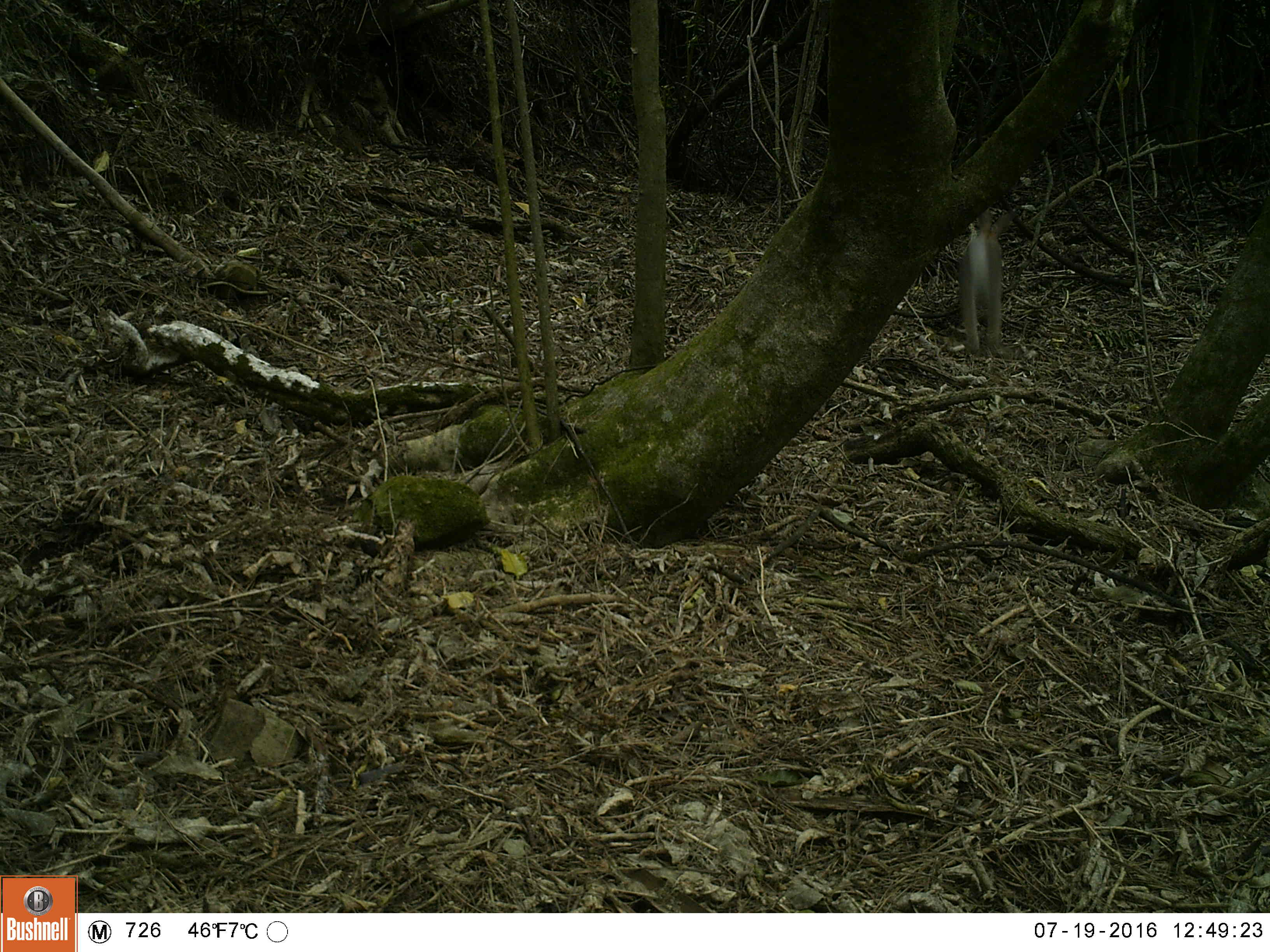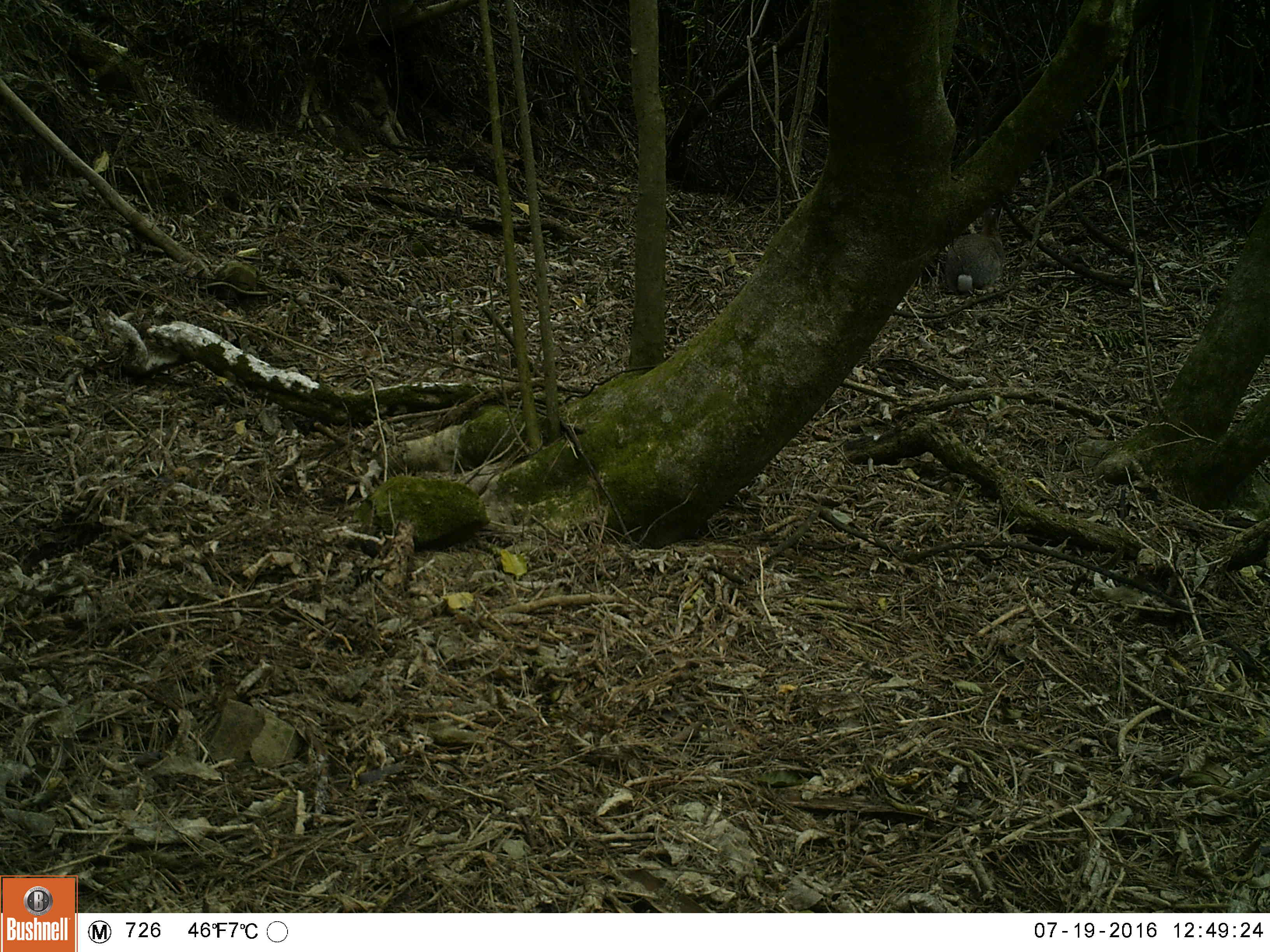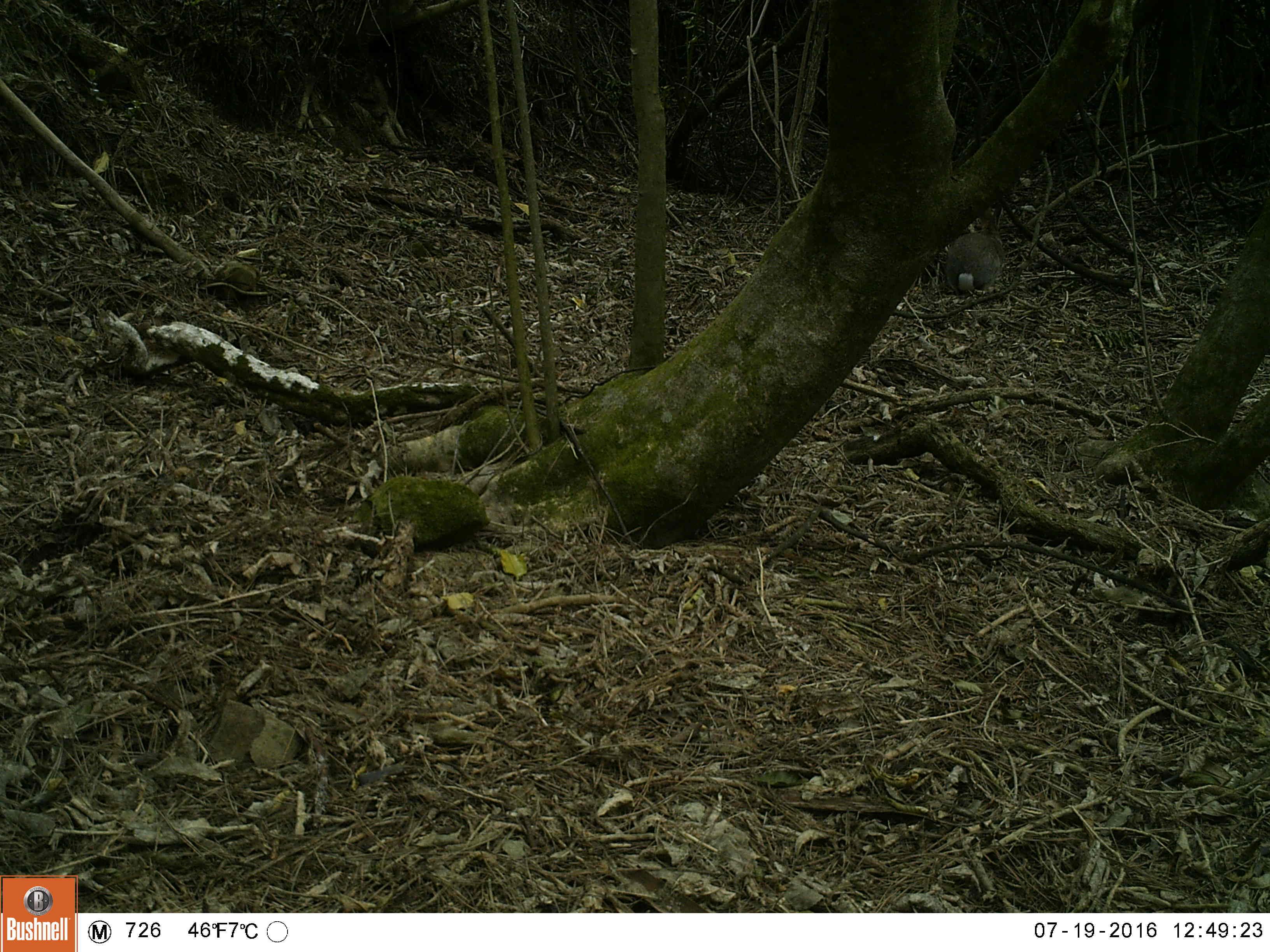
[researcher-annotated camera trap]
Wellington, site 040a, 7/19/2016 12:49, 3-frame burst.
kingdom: Animalia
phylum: Chordata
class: Mammalia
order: Lagomorpha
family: Leporidae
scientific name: Leporidae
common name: rabbit